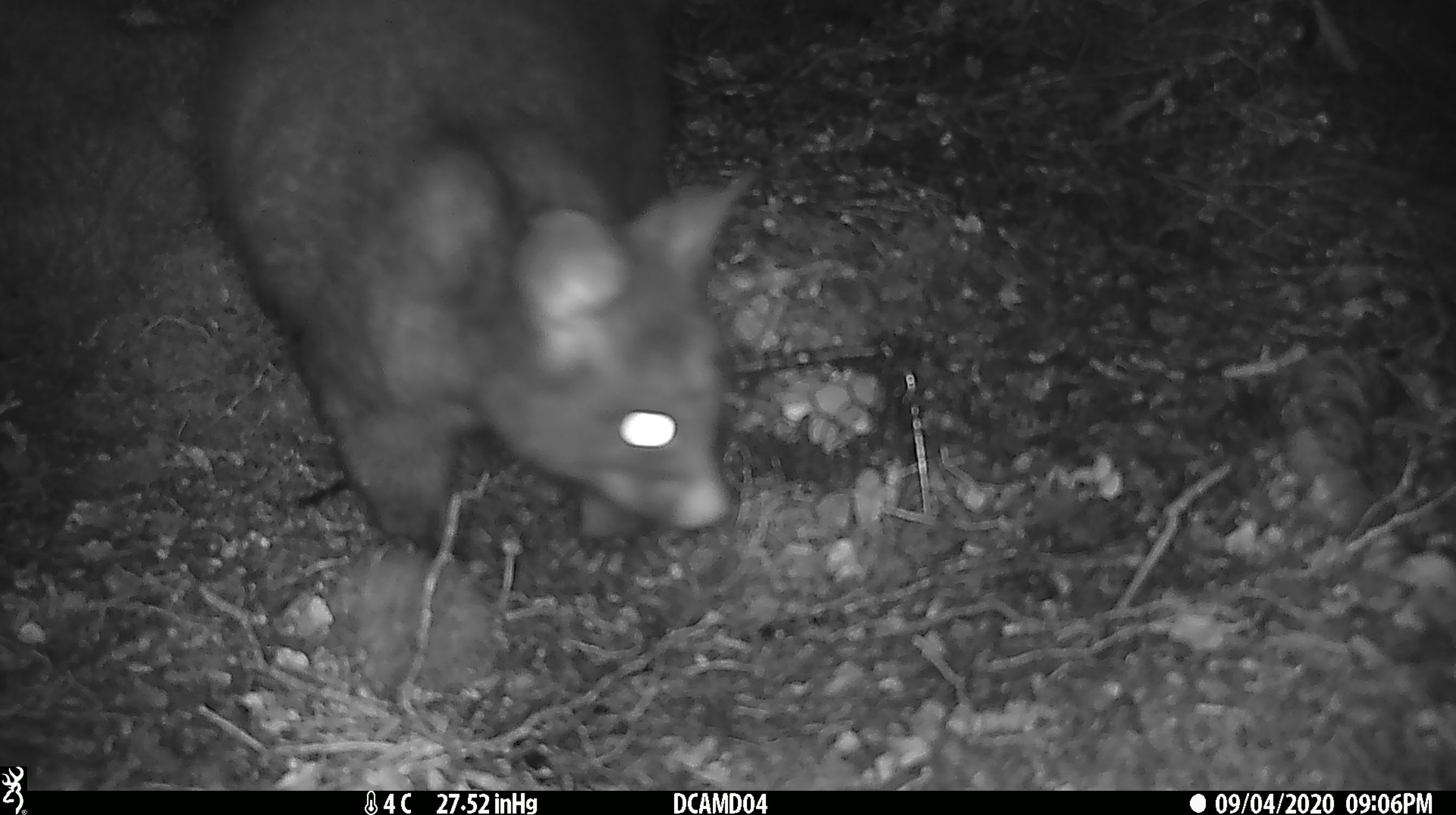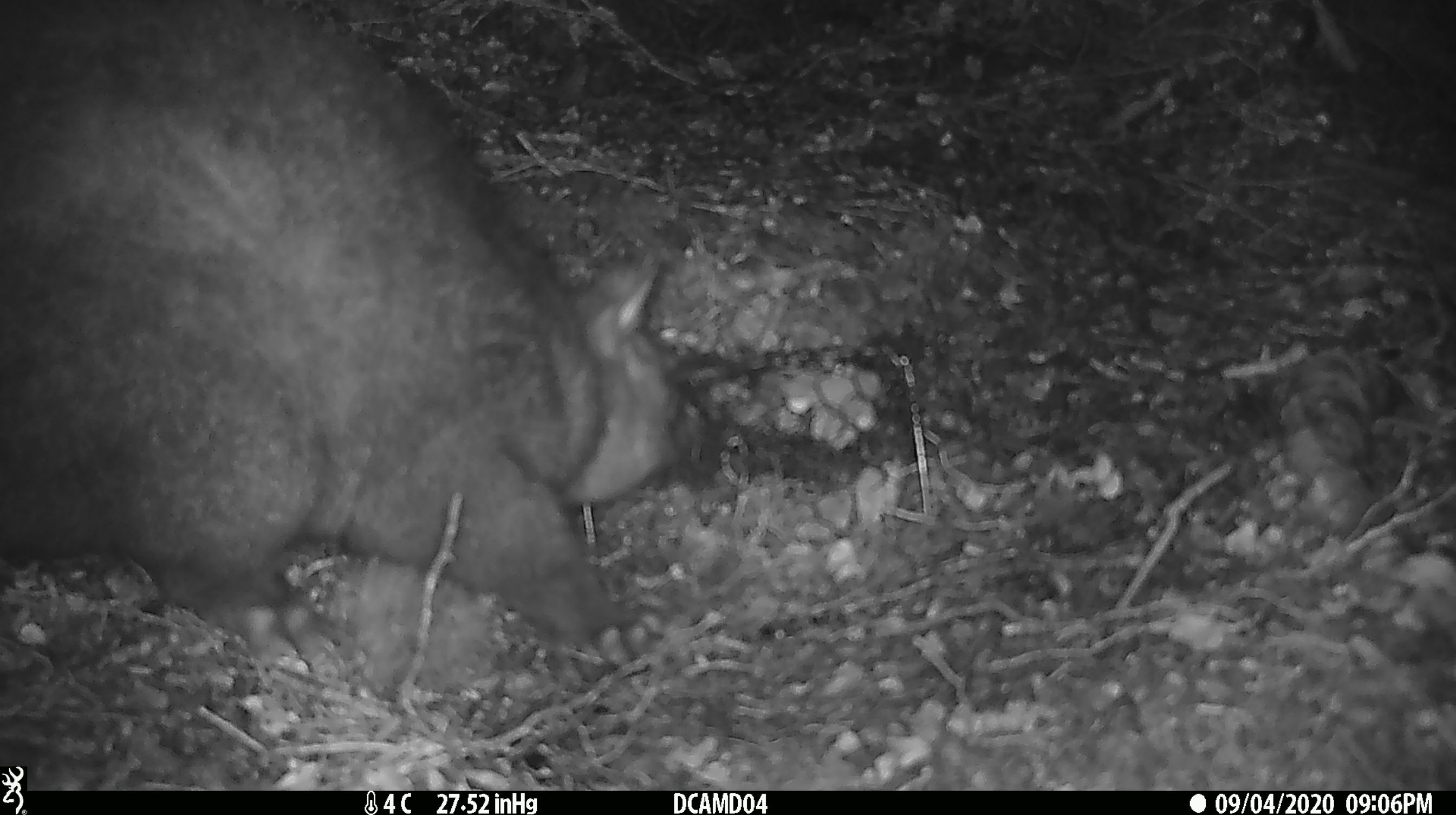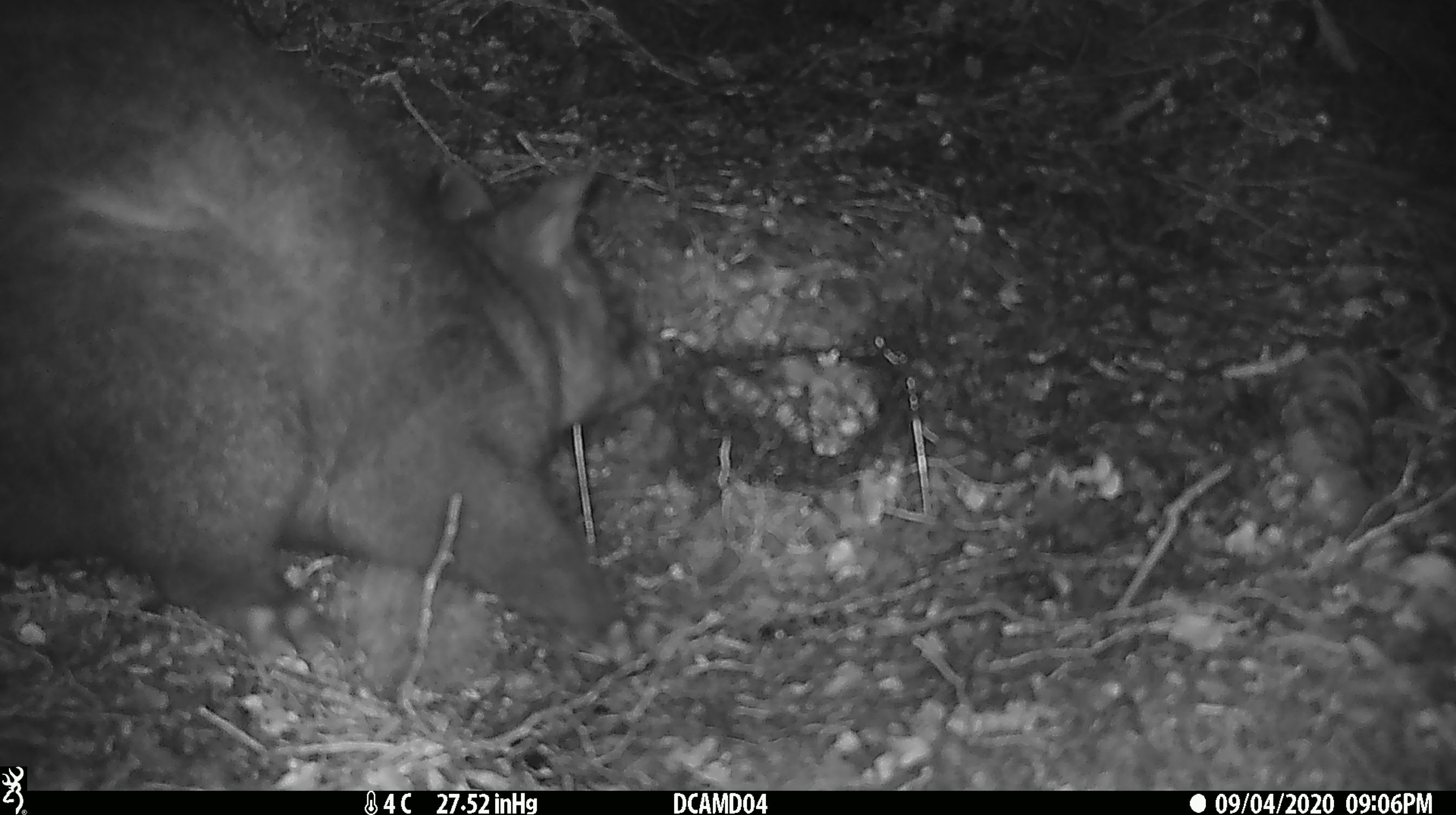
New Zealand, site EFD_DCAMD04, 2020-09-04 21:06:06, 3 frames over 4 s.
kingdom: Animalia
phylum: Chordata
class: Mammalia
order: Diprotodontia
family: Phalangeridae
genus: Trichosurus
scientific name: Trichosurus vulpecula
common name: common brushtail possum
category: possum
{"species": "possum (common brushtail possum) (Trichosurus vulpecula)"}